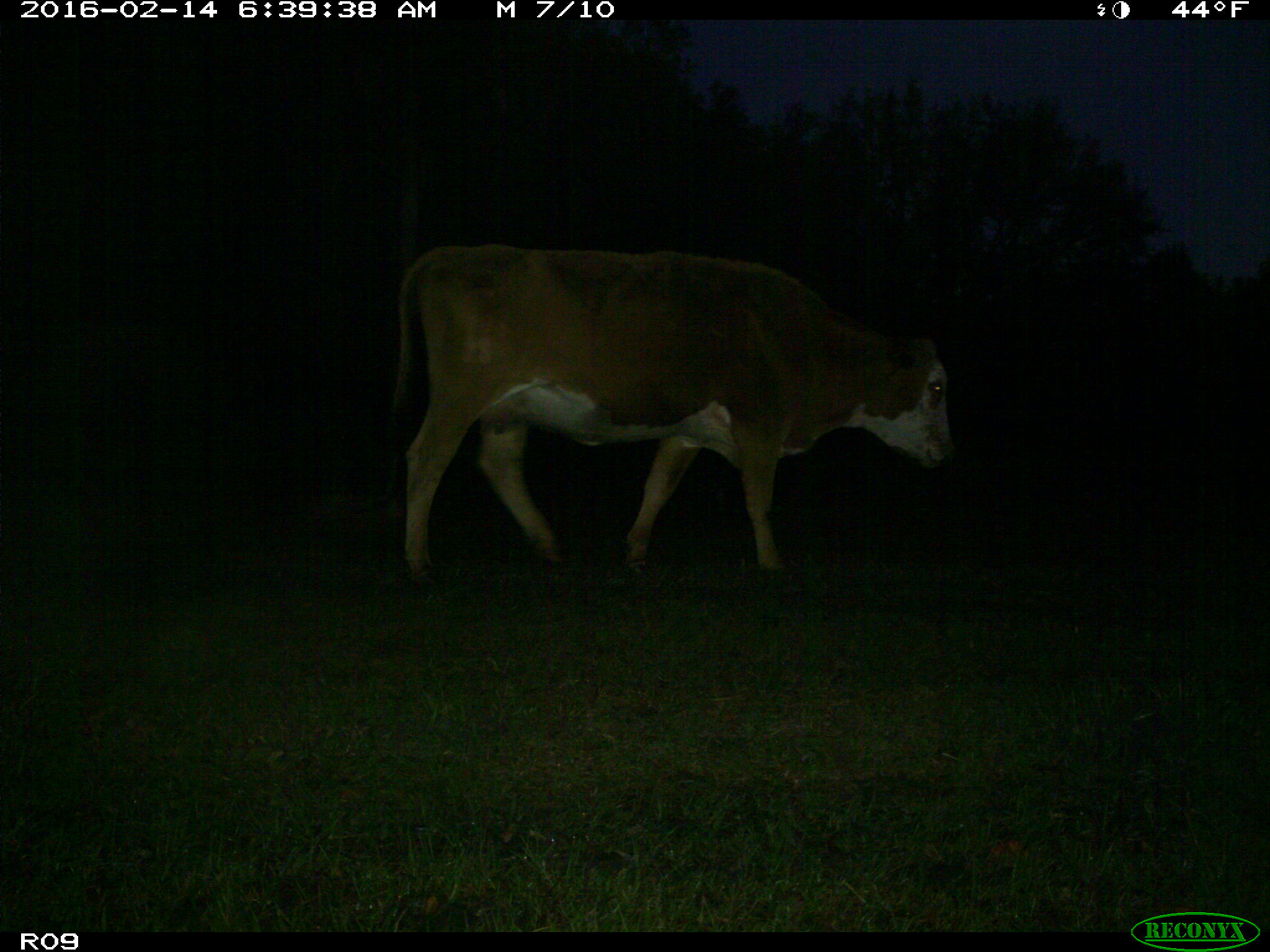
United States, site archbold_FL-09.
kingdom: Animalia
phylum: Chordata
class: Mammalia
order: Artiodactyla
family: Bovidae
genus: Bos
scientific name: Bos taurus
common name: domestic cow